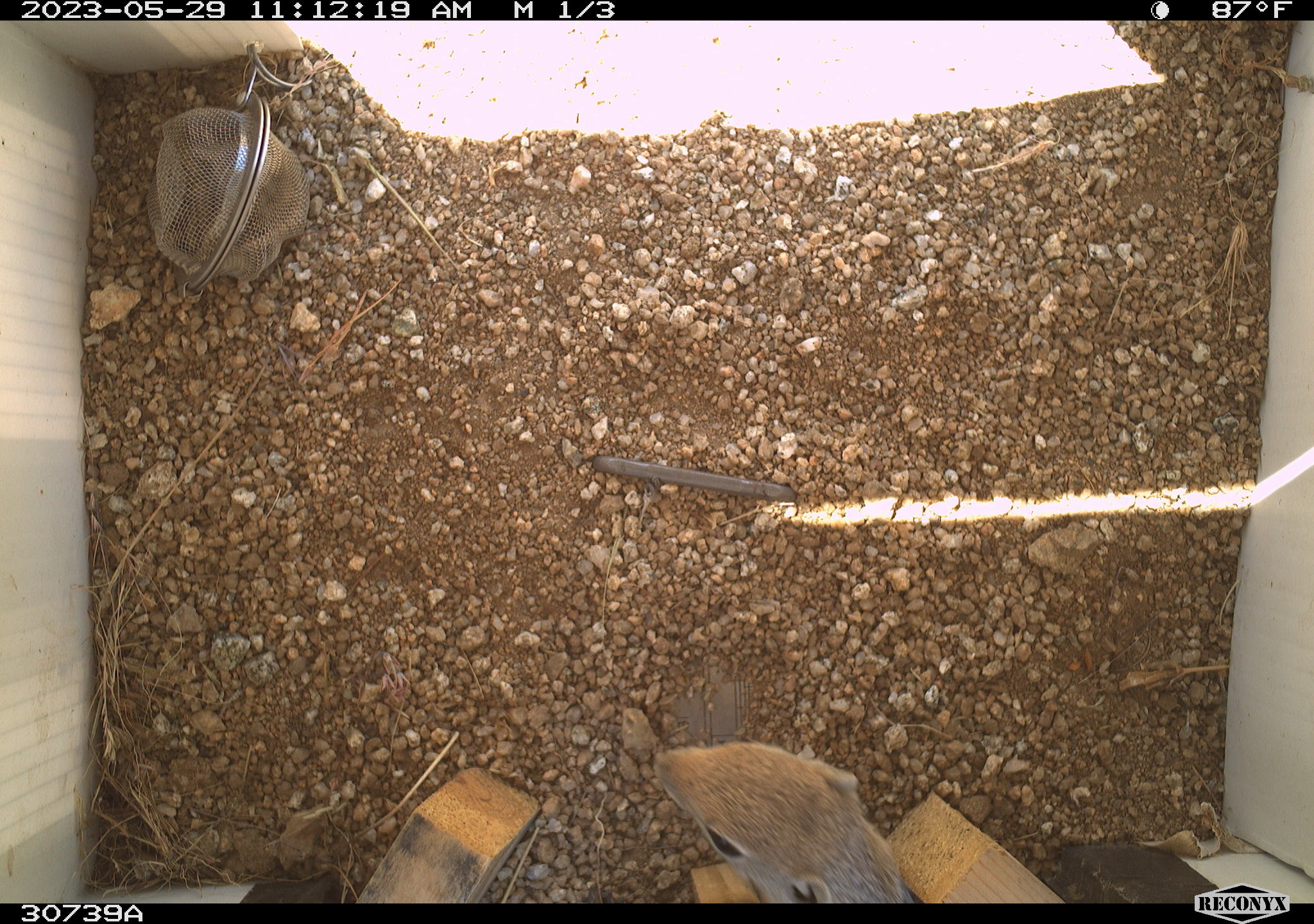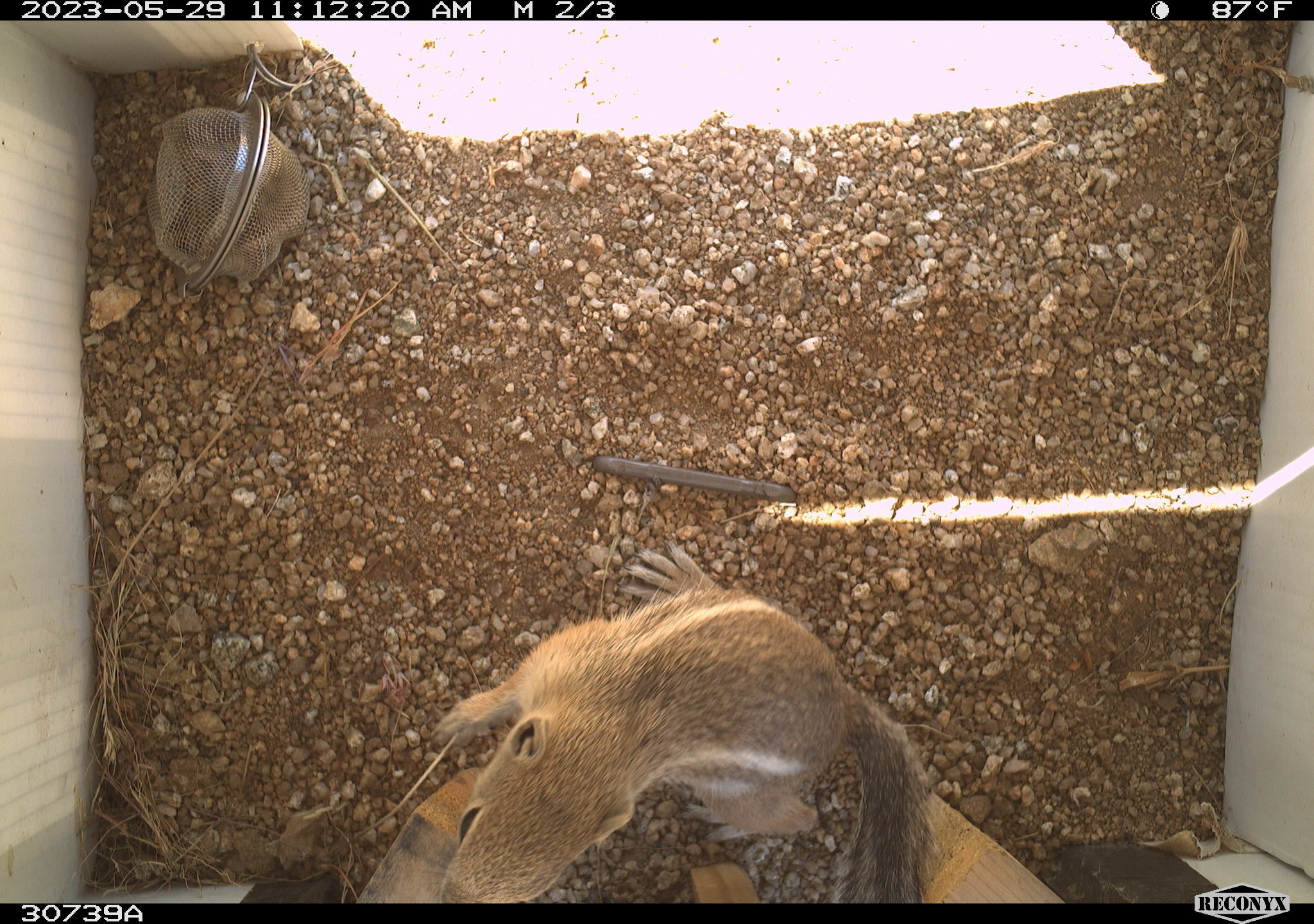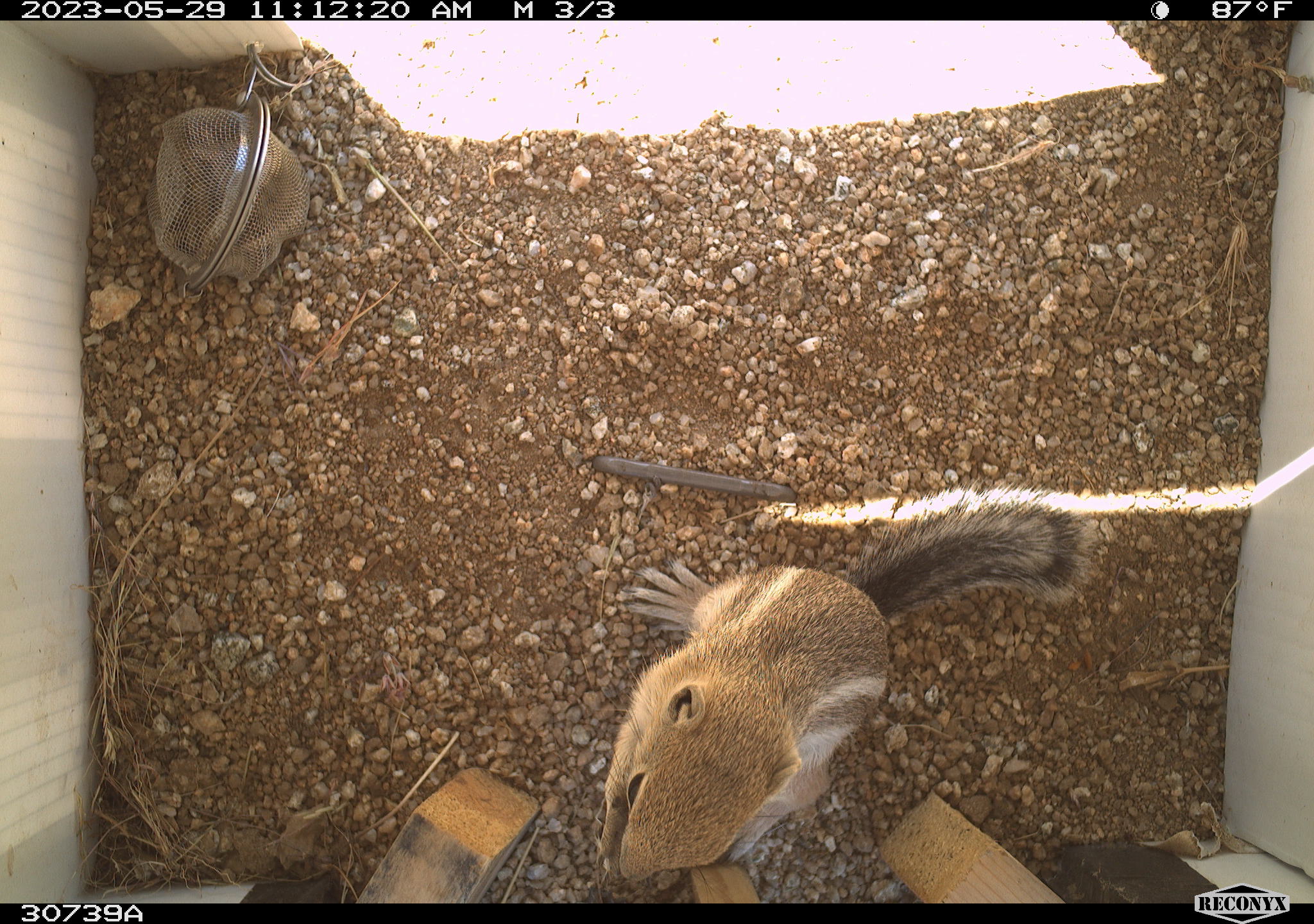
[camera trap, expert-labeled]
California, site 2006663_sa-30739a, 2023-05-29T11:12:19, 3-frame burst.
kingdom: Animalia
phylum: Chordata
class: Mammalia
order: Rodentia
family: Sciuridae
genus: Ammospermophilus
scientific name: Ammospermophilus leucurus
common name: white-tailed antelope squirrel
White-tailed antelope squirrel (Ammospermophilus leucurus).